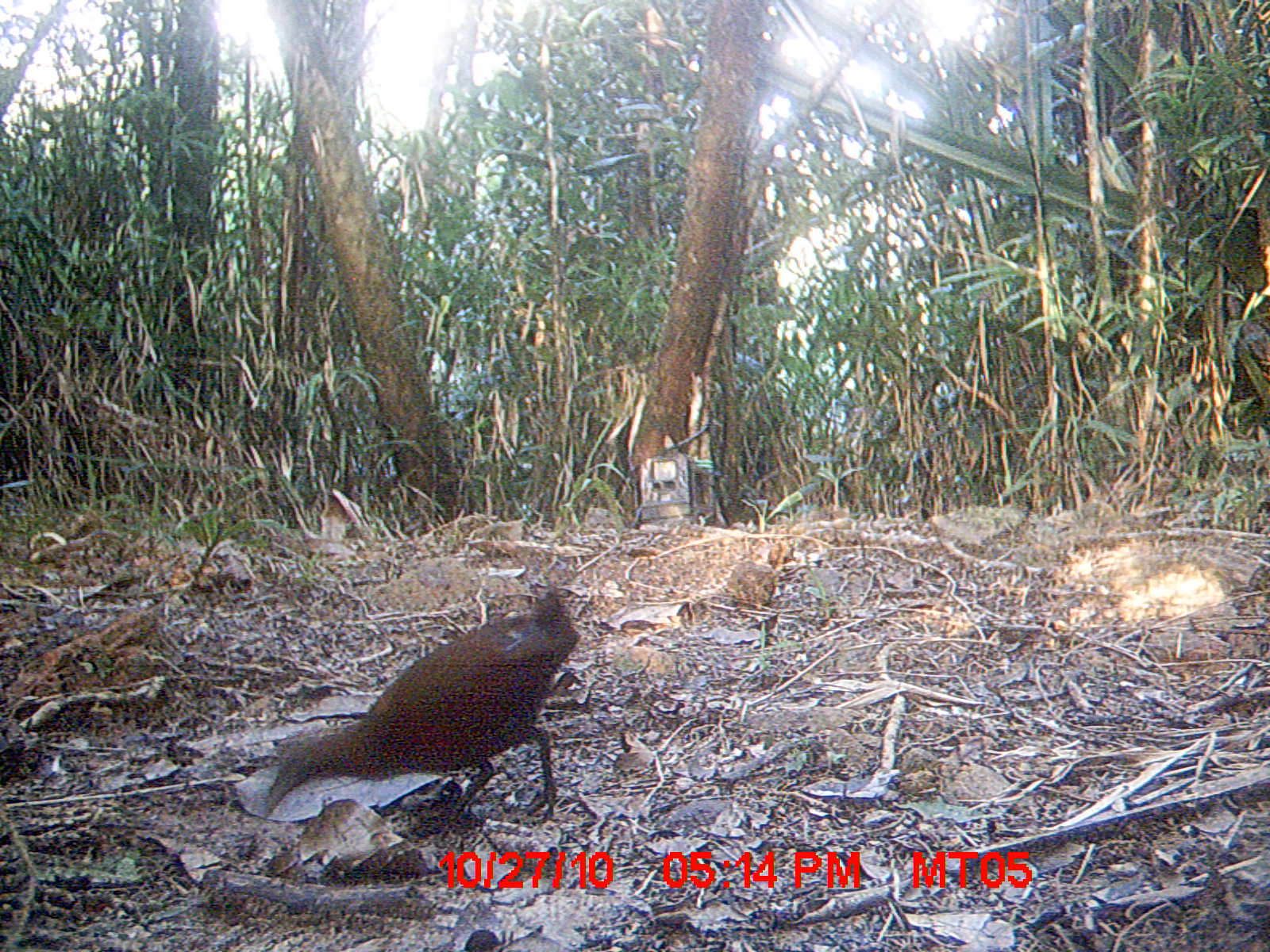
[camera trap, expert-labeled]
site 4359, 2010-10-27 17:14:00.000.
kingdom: Animalia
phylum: Chordata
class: Aves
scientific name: Aves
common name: bird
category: unknown bird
Unknown bird (bird) (Aves), count 1.